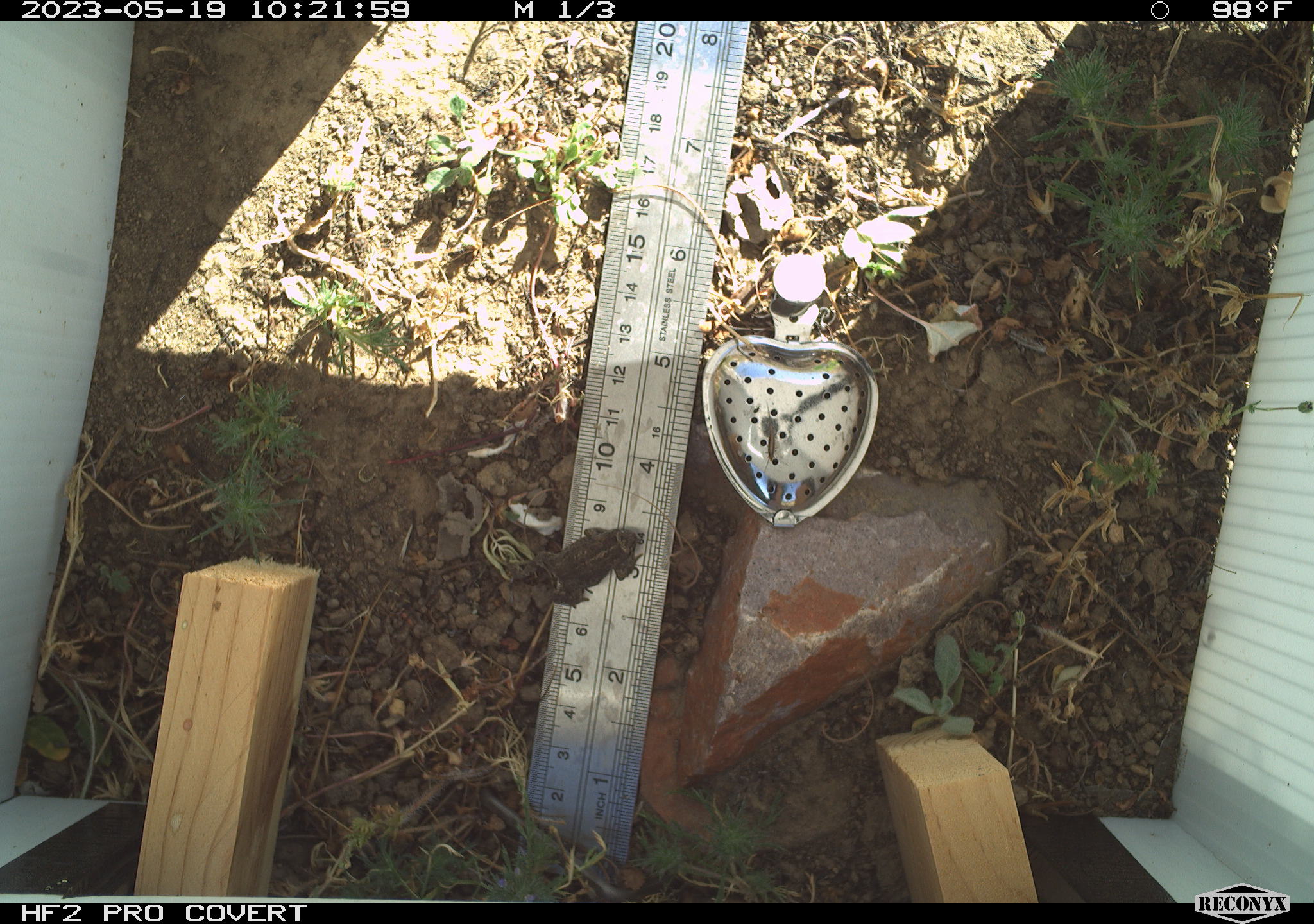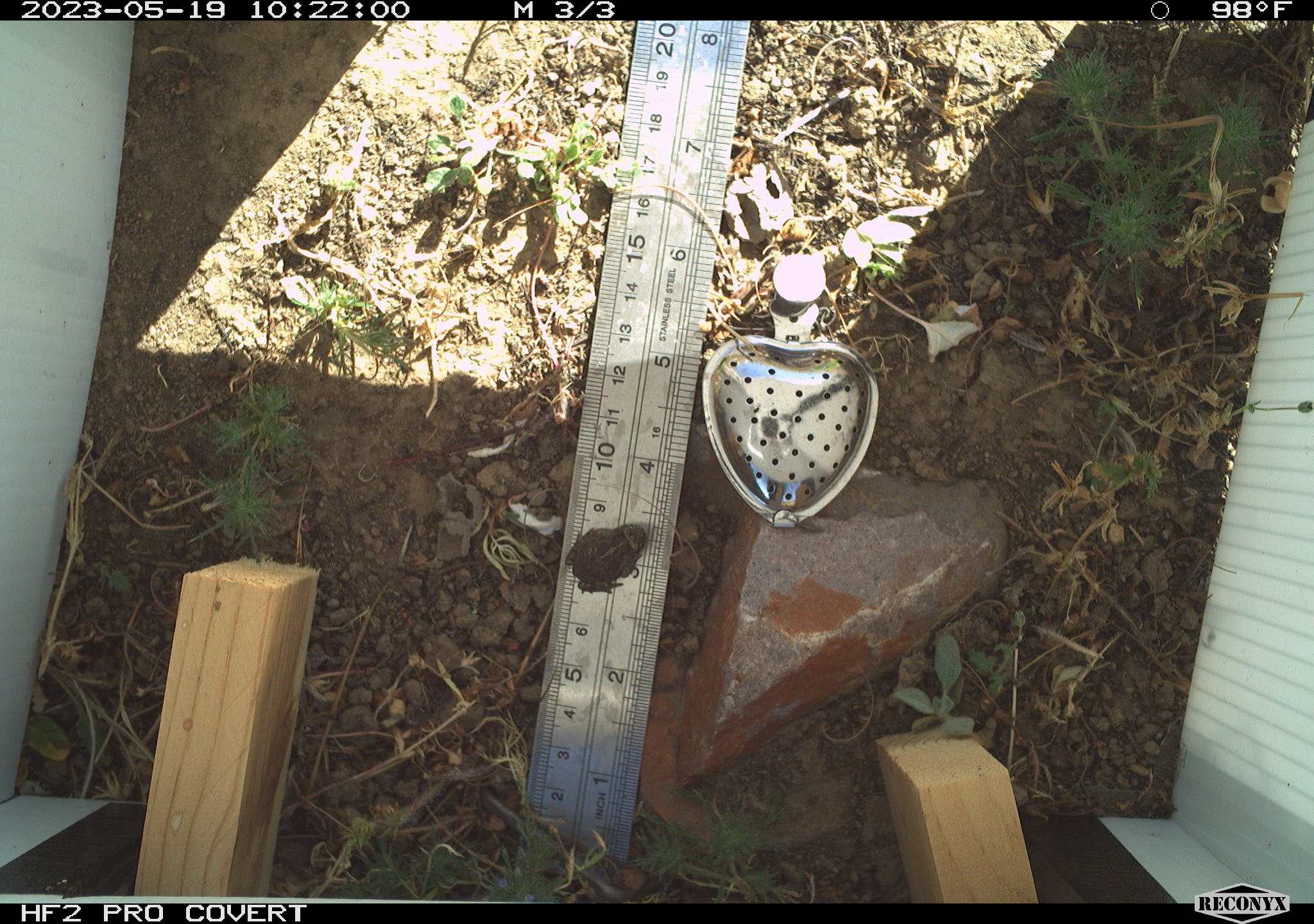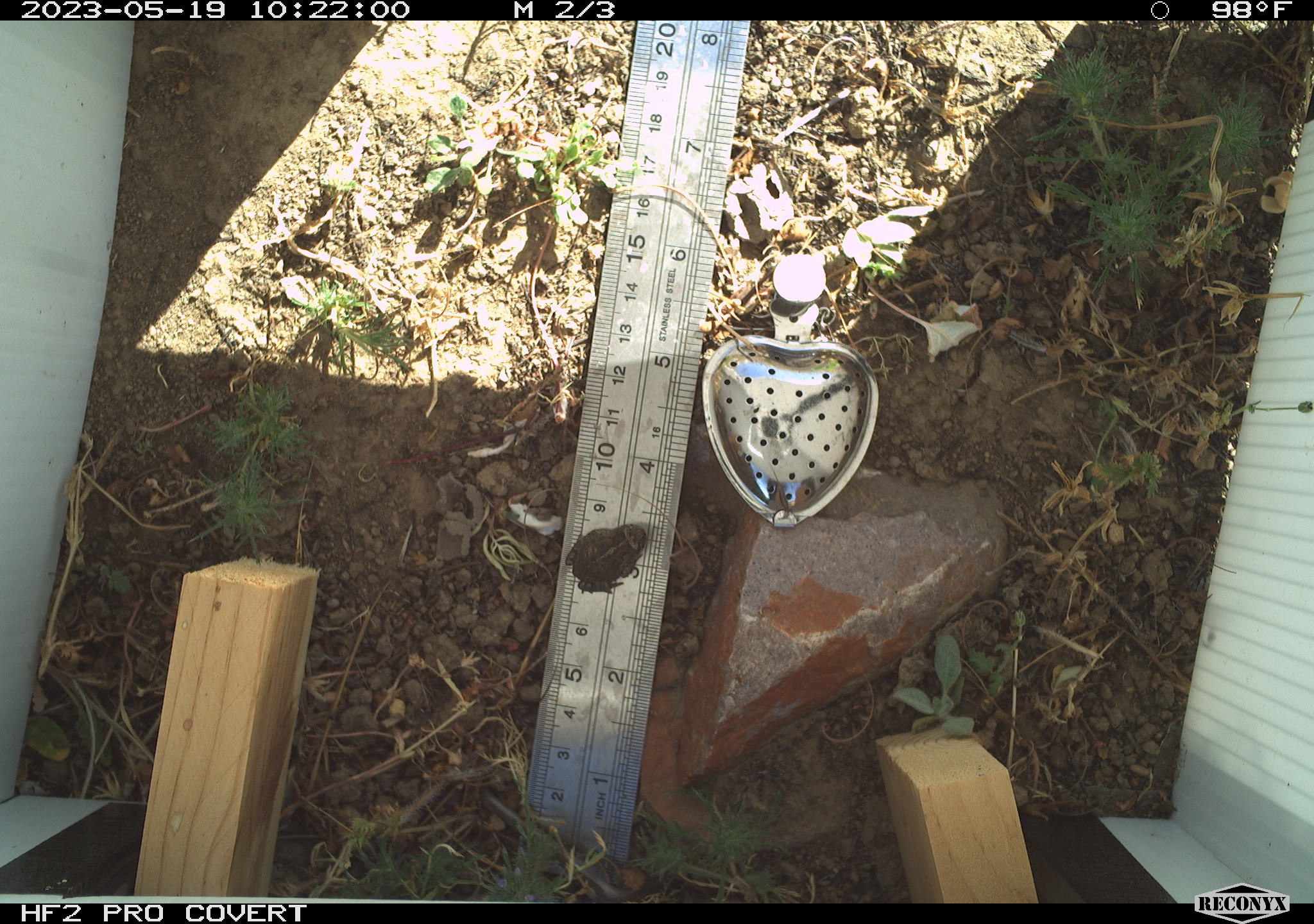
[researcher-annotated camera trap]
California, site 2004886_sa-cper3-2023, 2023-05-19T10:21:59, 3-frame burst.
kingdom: Animalia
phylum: Chordata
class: Amphibia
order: Anura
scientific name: Anura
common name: frogs